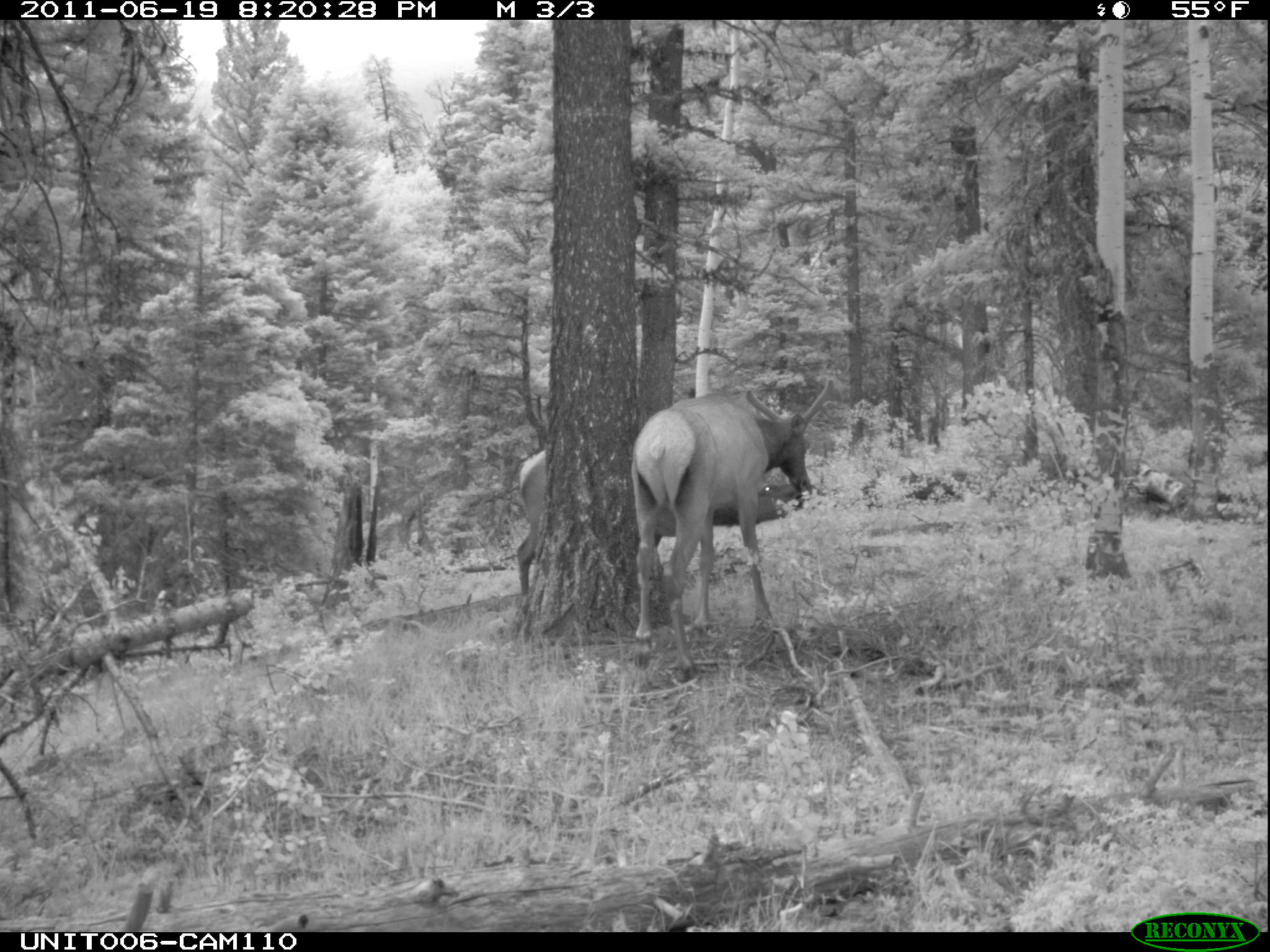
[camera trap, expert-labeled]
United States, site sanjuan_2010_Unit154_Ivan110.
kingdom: Animalia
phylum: Chordata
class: Mammalia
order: Artiodactyla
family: Cervidae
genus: Cervus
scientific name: Cervus elaphus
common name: red deer